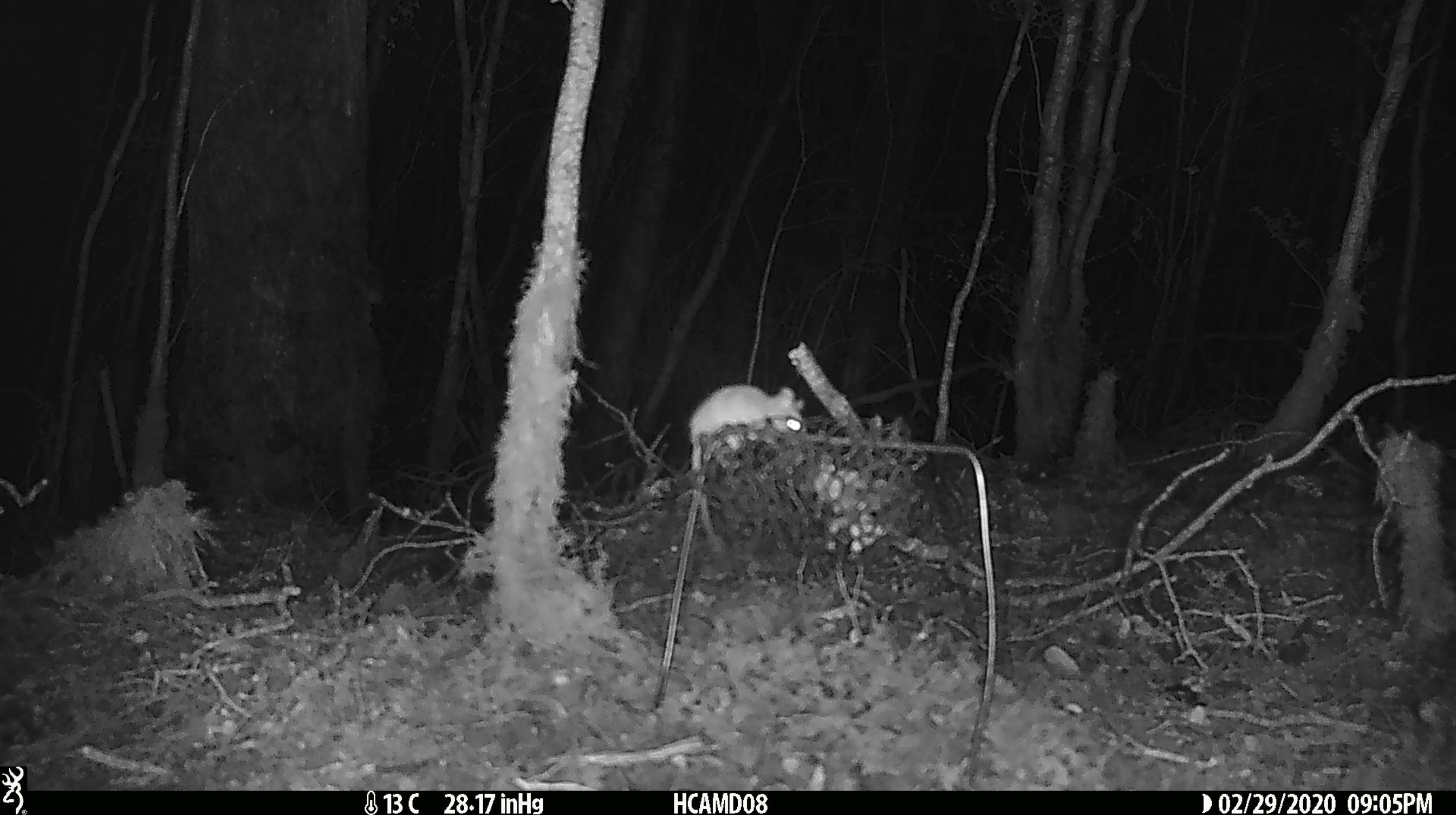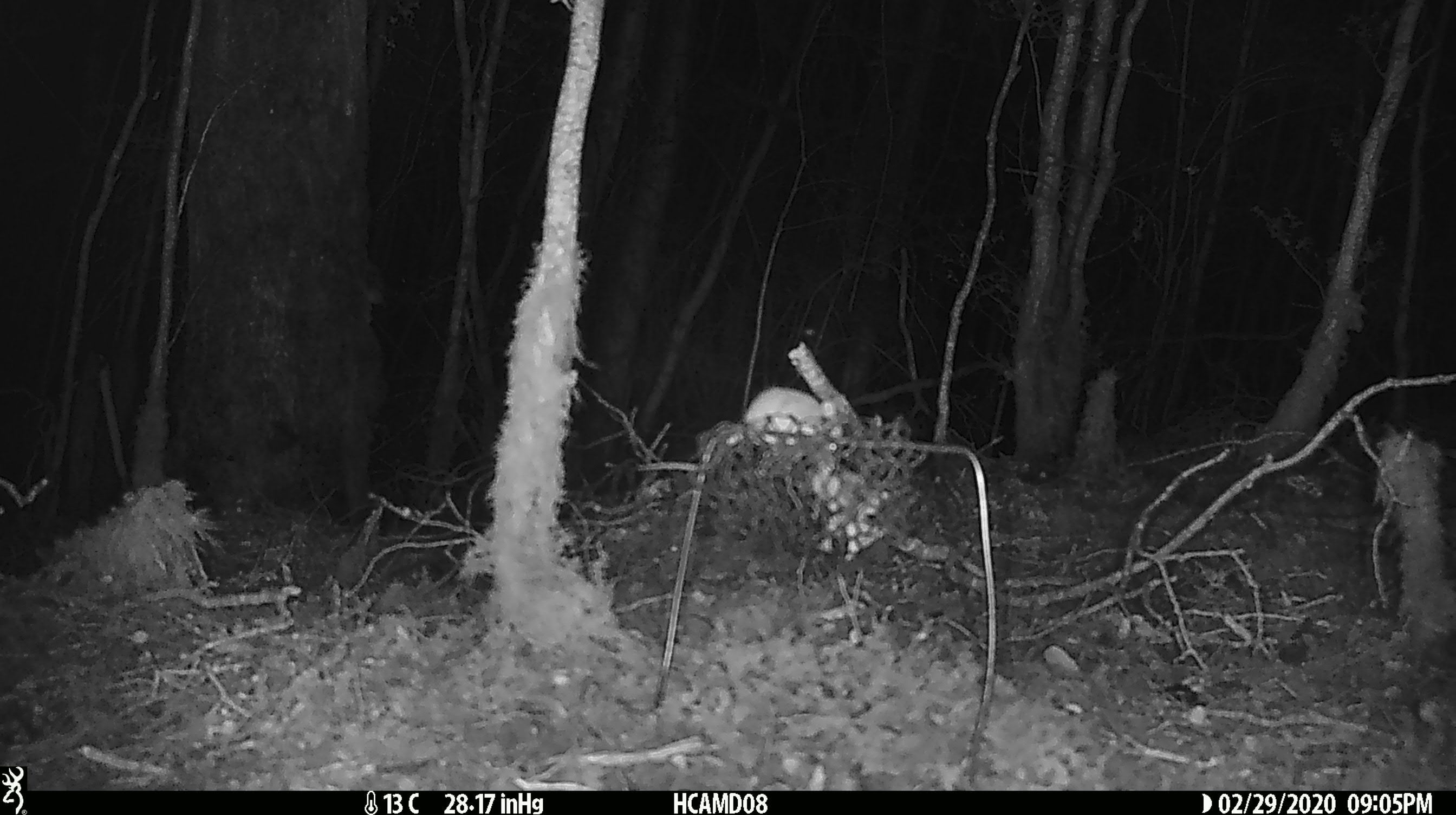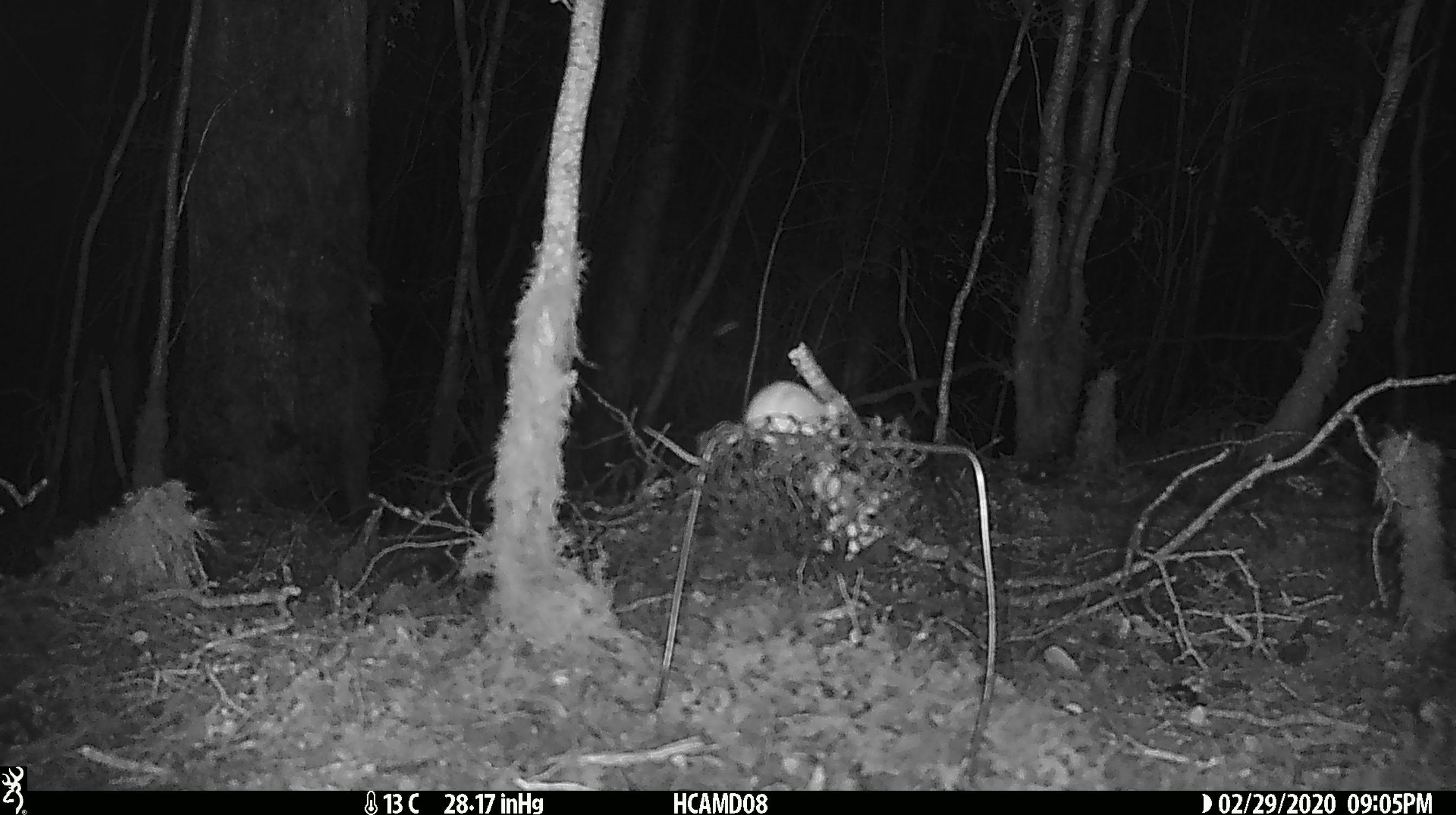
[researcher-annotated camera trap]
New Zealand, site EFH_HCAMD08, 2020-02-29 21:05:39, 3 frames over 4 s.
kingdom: Animalia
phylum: Chordata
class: Mammalia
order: Rodentia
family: Muridae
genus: Mus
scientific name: Mus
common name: mouse